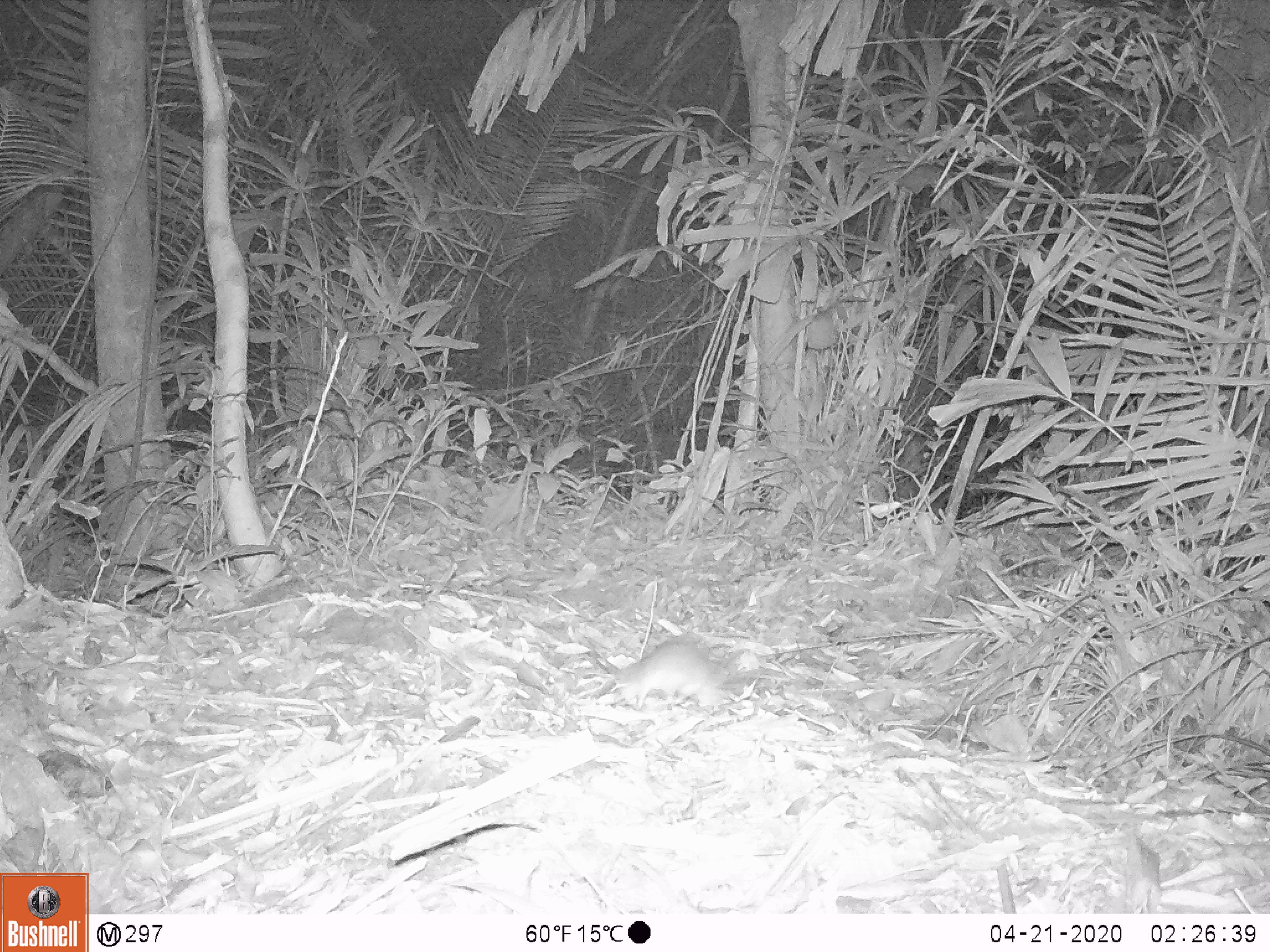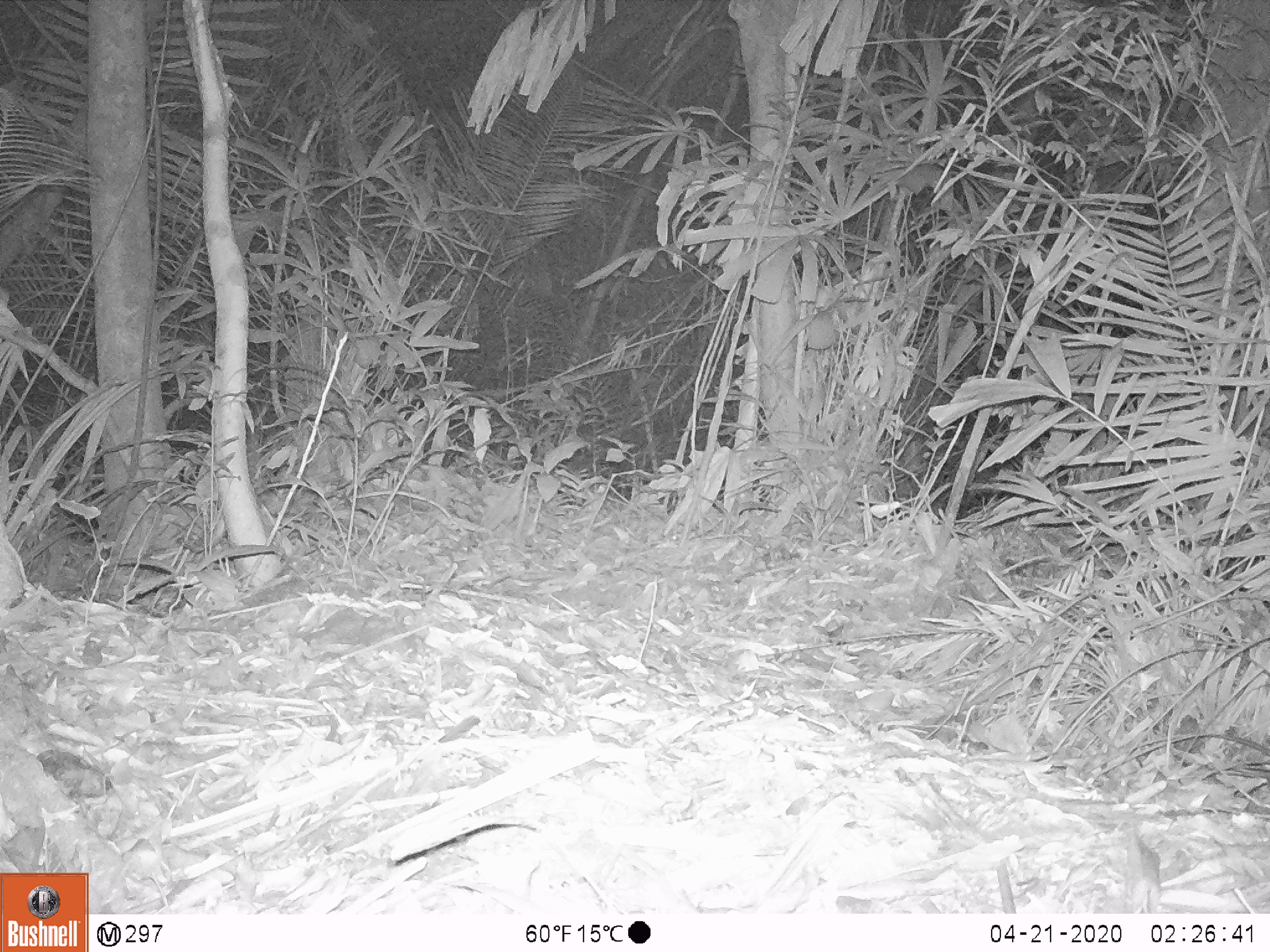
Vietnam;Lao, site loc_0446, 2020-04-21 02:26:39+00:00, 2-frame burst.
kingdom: Animalia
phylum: Chordata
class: Mammalia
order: Rodentia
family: Muridae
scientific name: Muridae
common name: old-world mice and rats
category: unidentified murid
Unidentified murid (old-world mice and rats) (Muridae). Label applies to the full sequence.